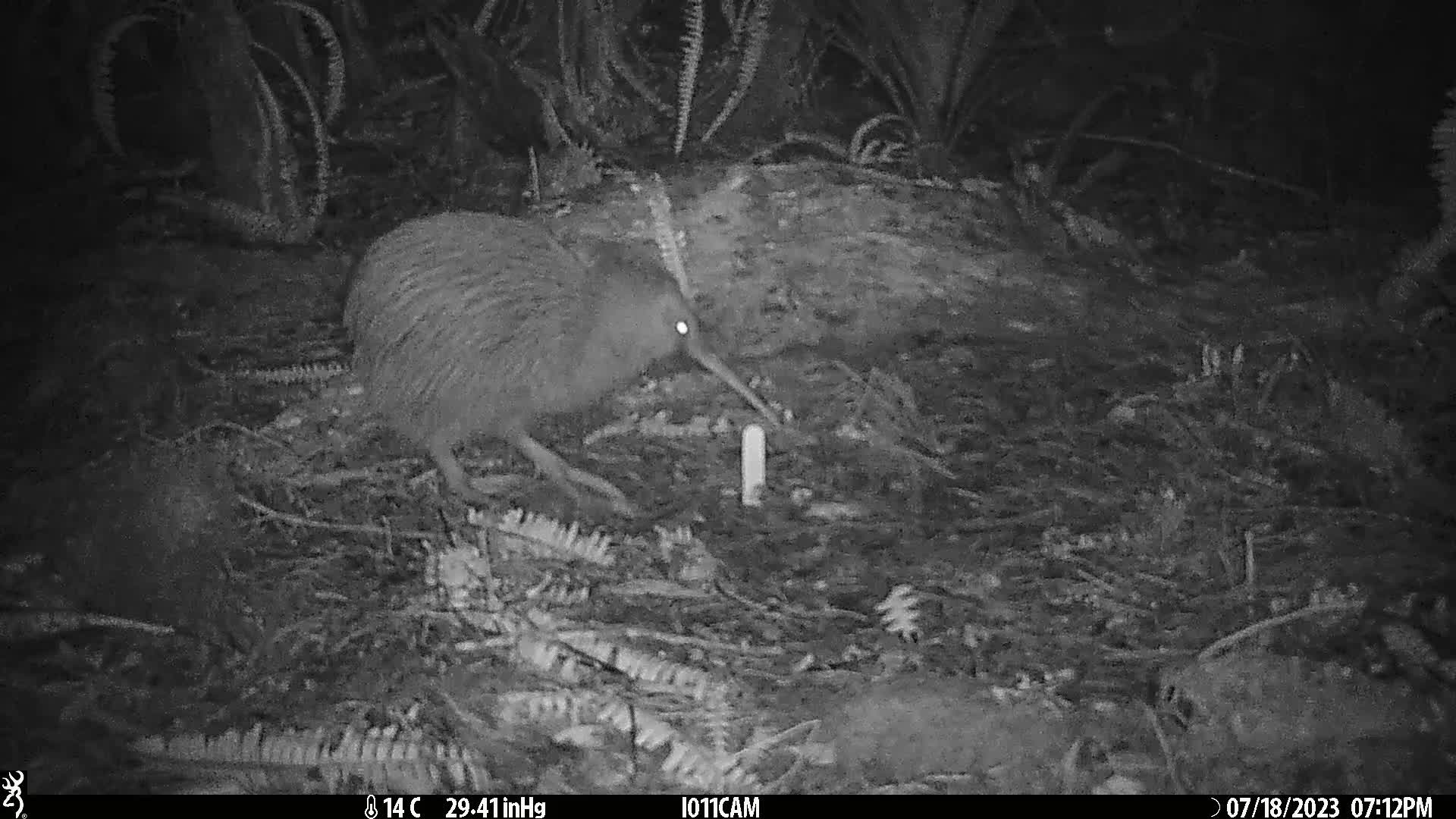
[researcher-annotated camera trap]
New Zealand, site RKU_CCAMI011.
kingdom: Animalia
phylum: Chordata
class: Aves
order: Apterygiformes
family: Apterygidae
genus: Apteryx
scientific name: Apteryx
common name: kiwi